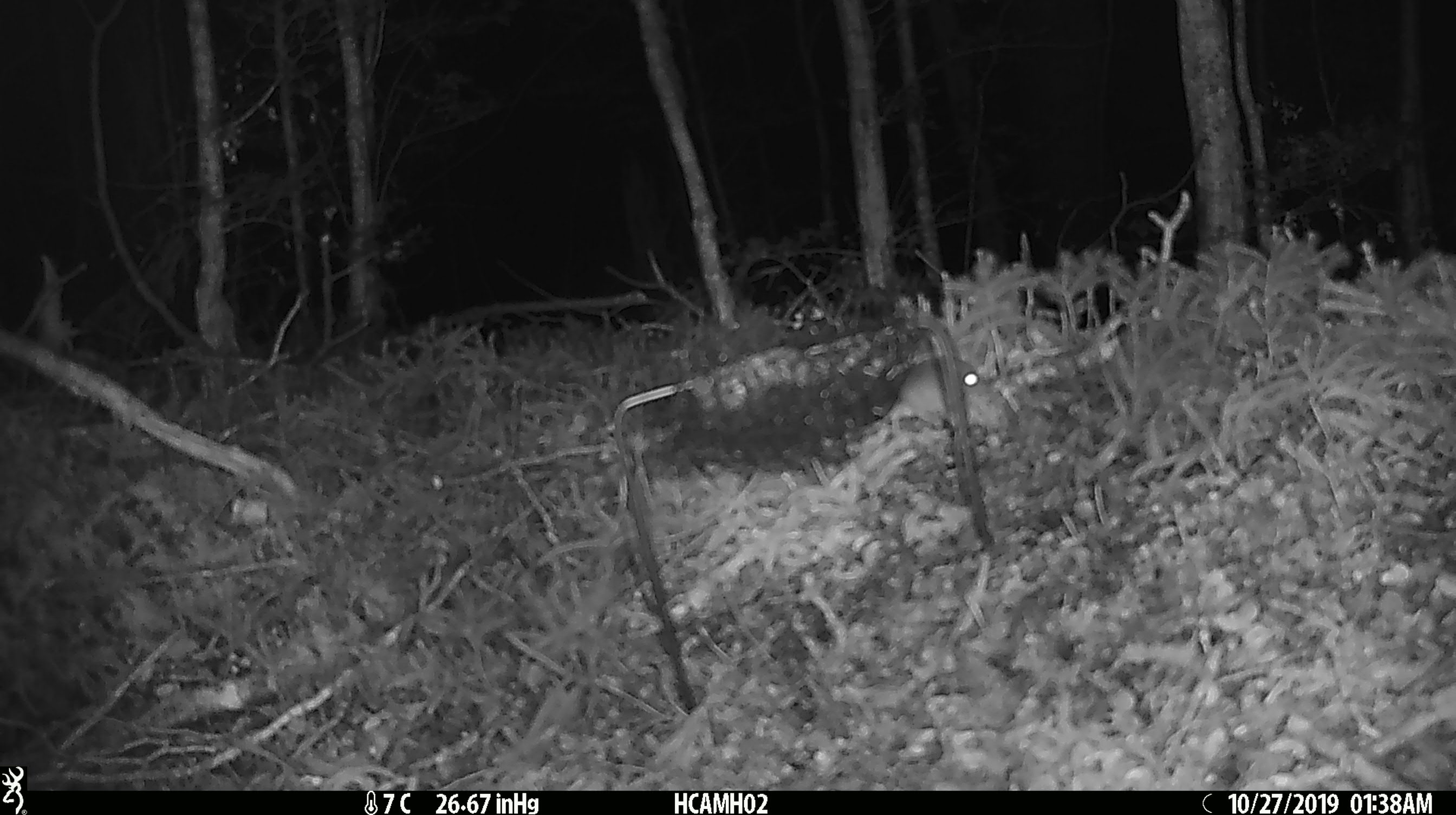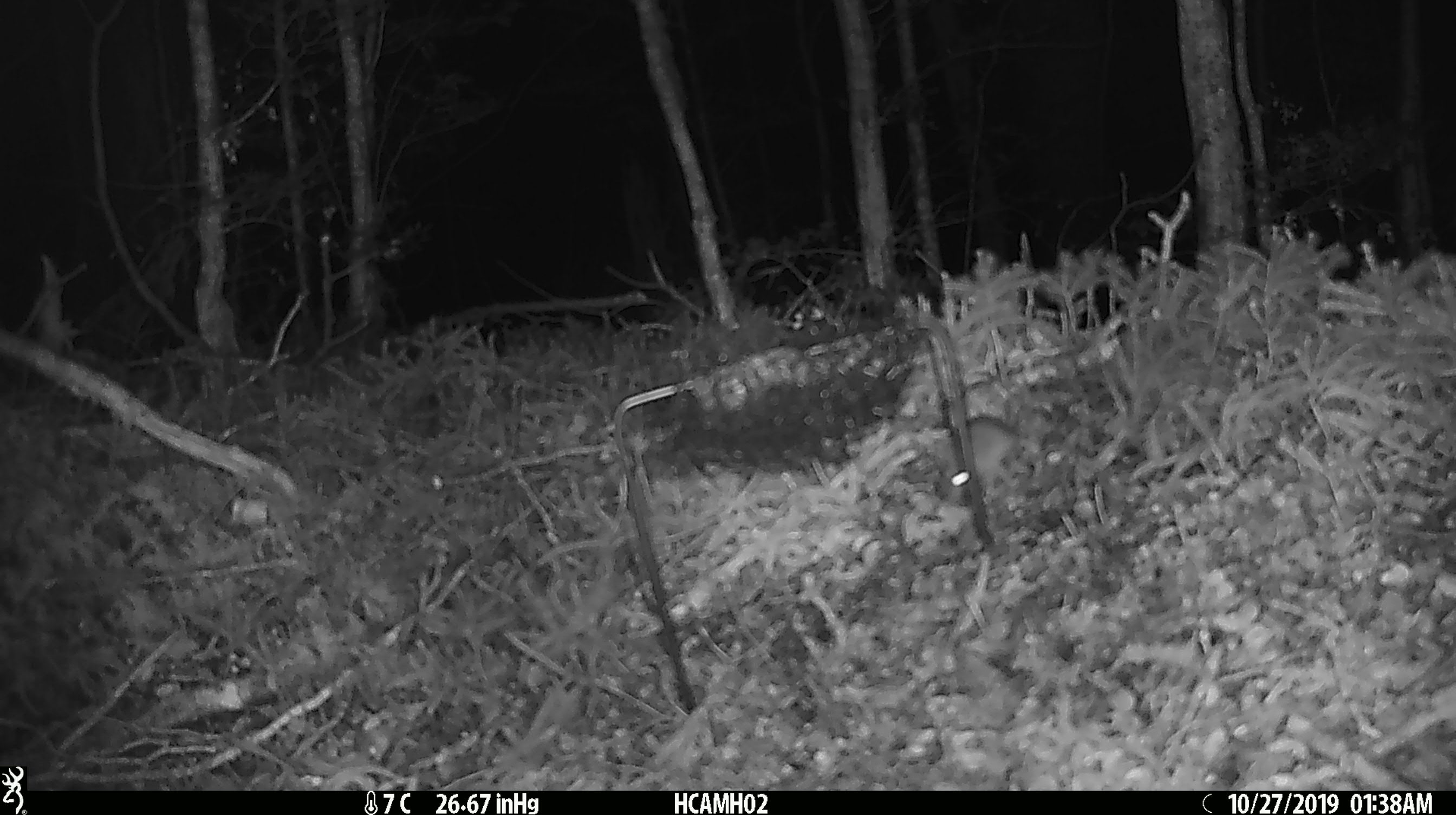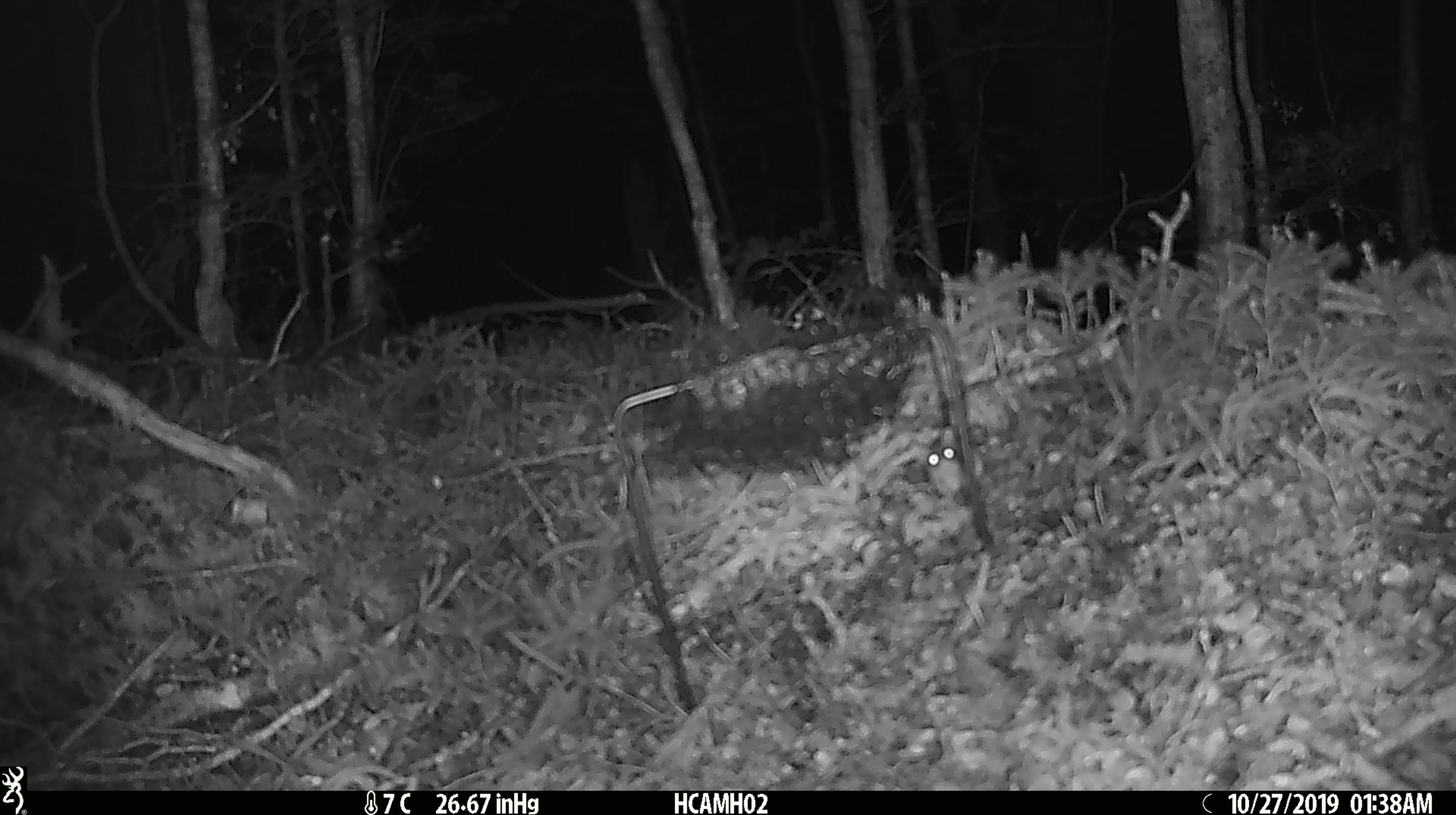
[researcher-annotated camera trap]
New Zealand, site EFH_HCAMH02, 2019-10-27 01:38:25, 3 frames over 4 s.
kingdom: Animalia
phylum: Chordata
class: Mammalia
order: Rodentia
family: Muridae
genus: Mus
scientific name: Mus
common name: mouse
Mouse (Mus).